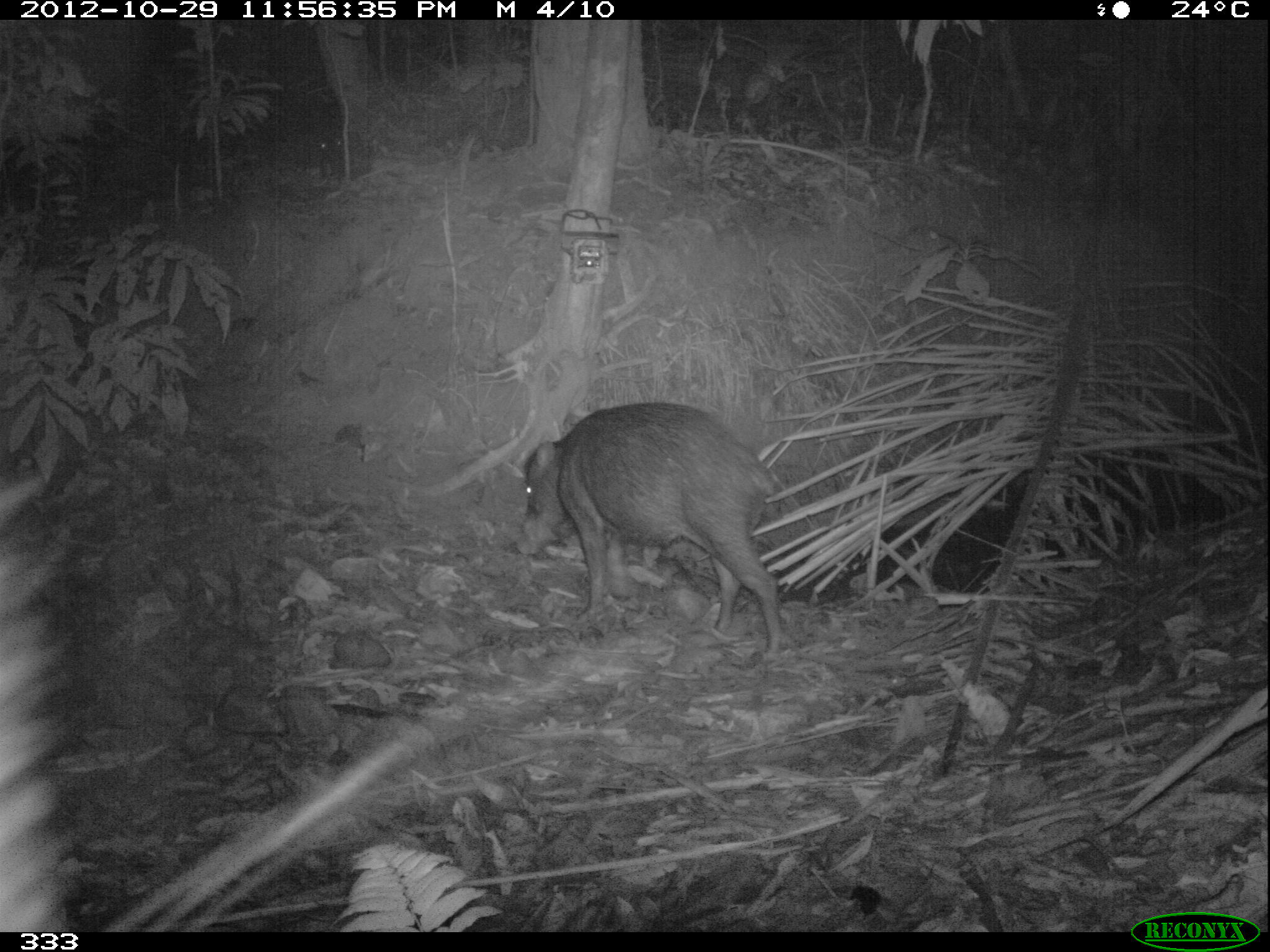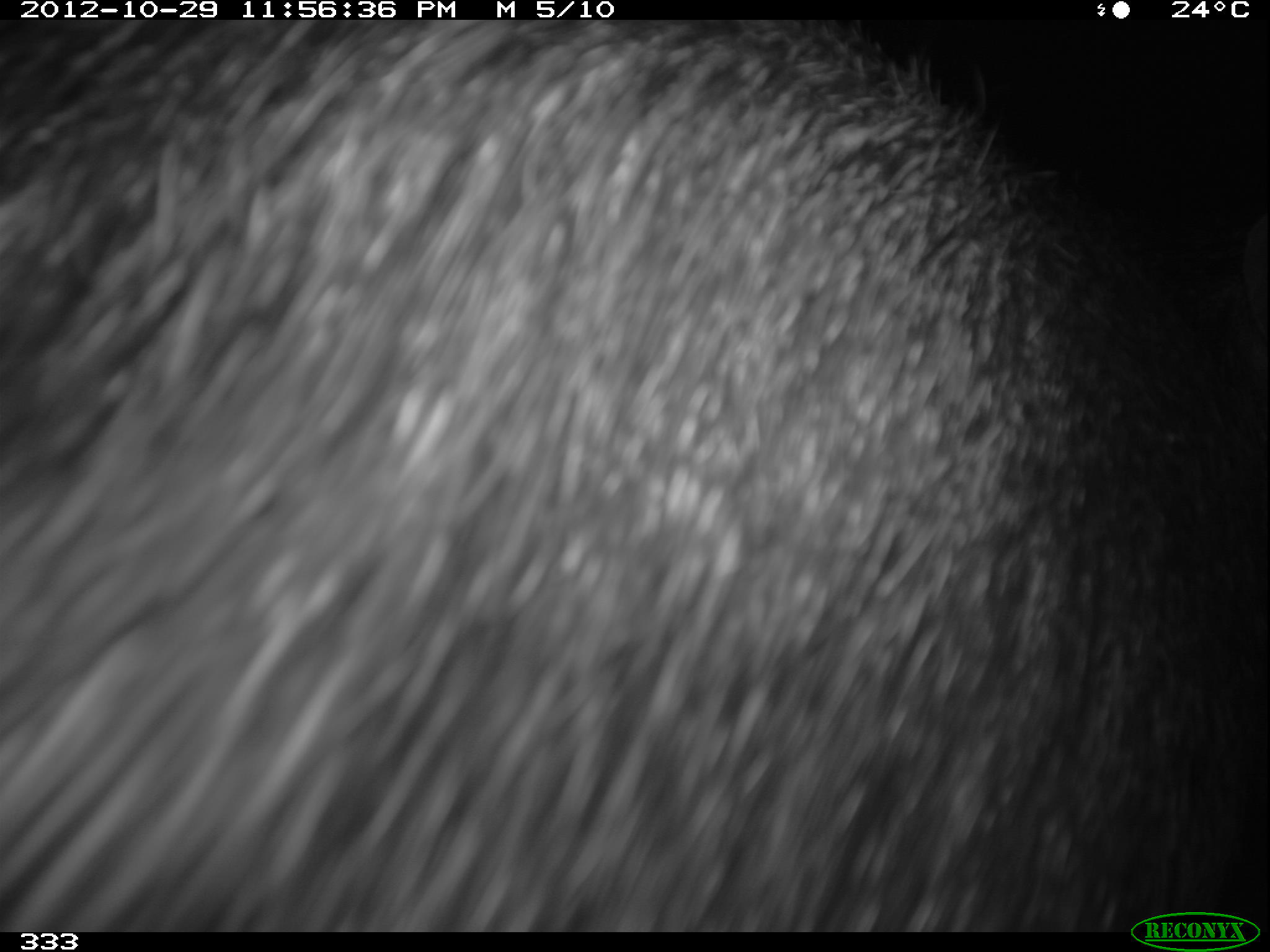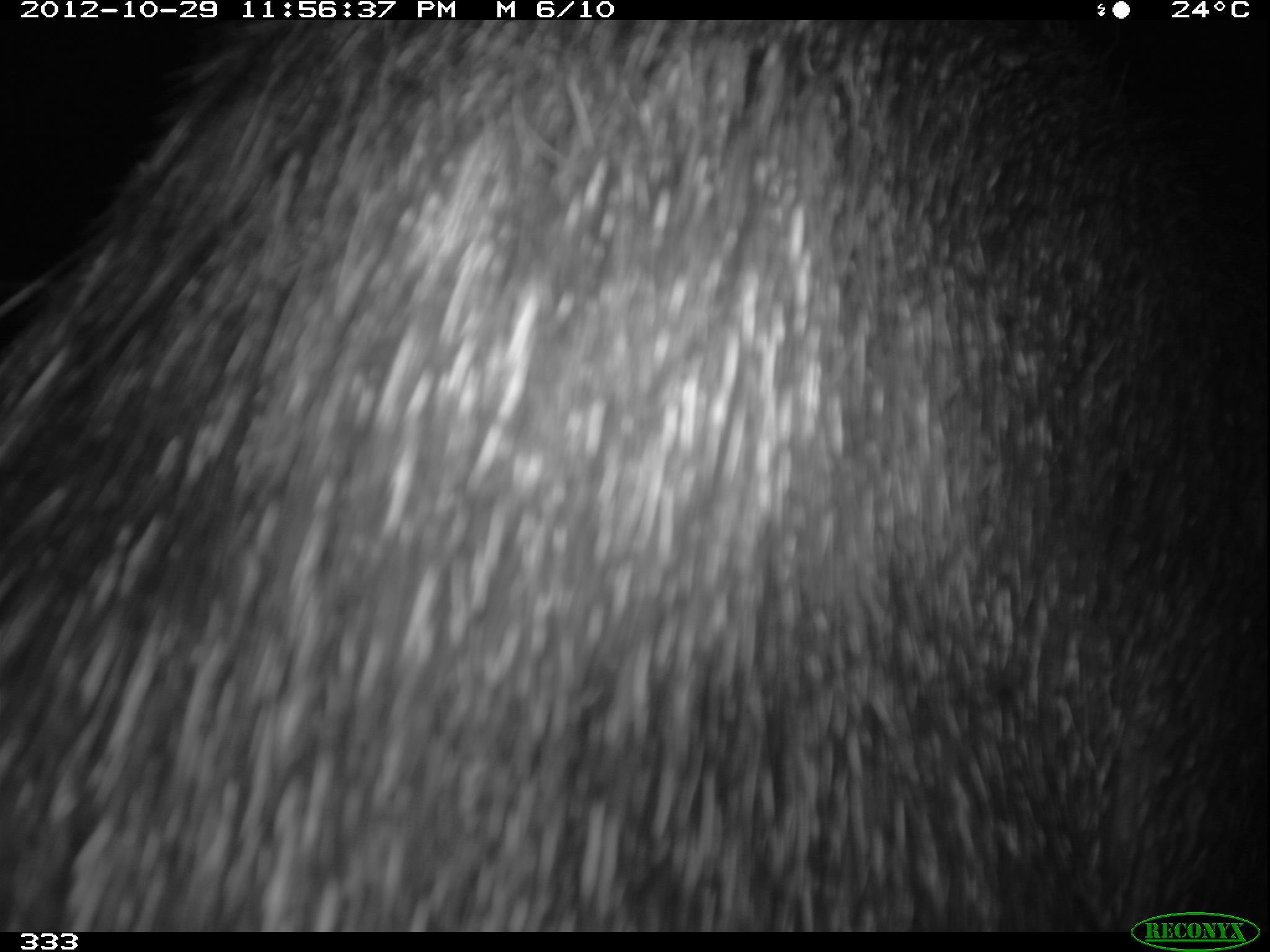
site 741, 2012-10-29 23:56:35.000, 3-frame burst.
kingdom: Animalia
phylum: Chordata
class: Mammalia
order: Artiodactyla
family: Tayassuidae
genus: Tayassu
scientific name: Tayassu pecari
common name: white-lipped peccary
Tayassu pecari (white-lipped peccary).